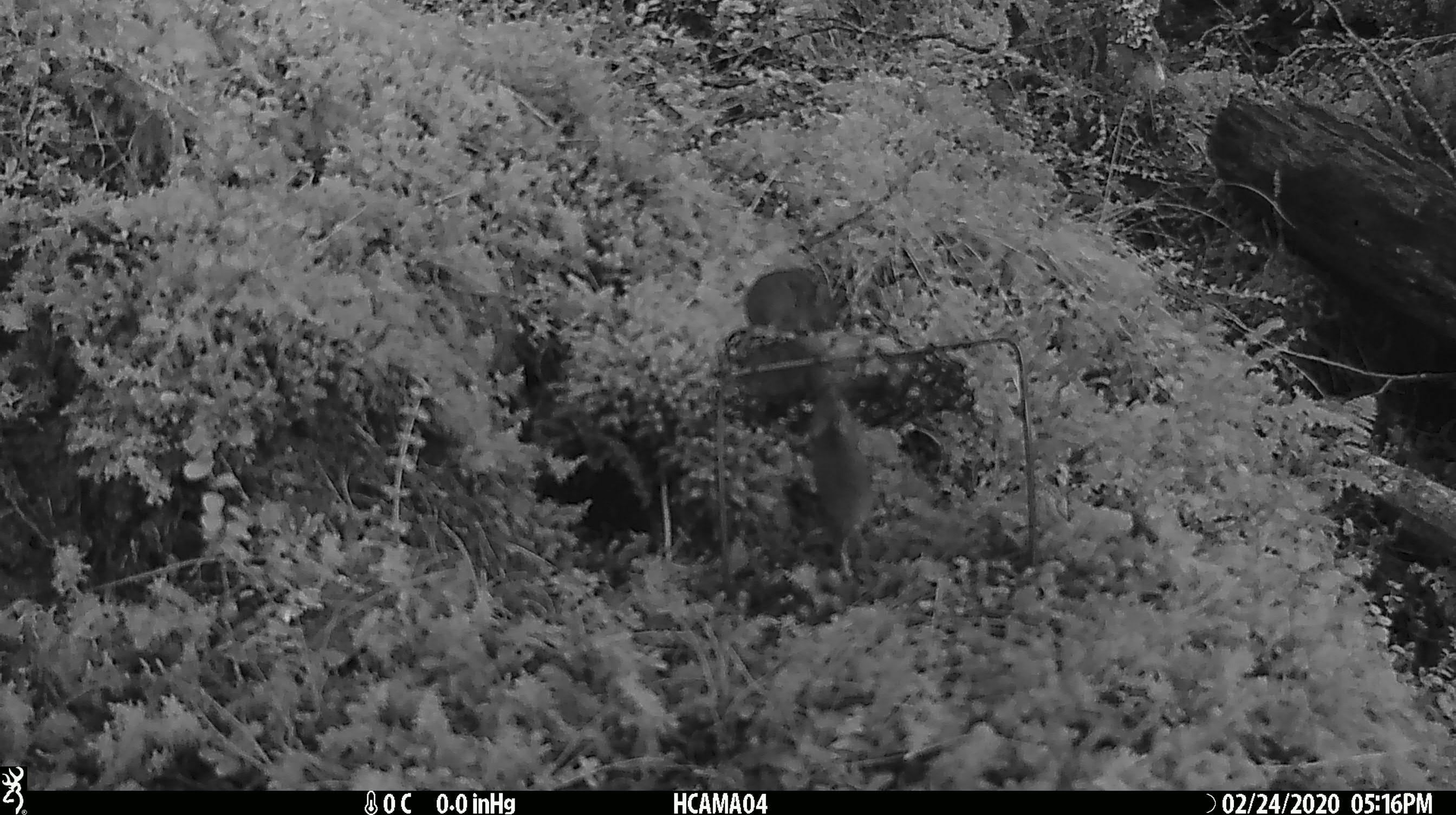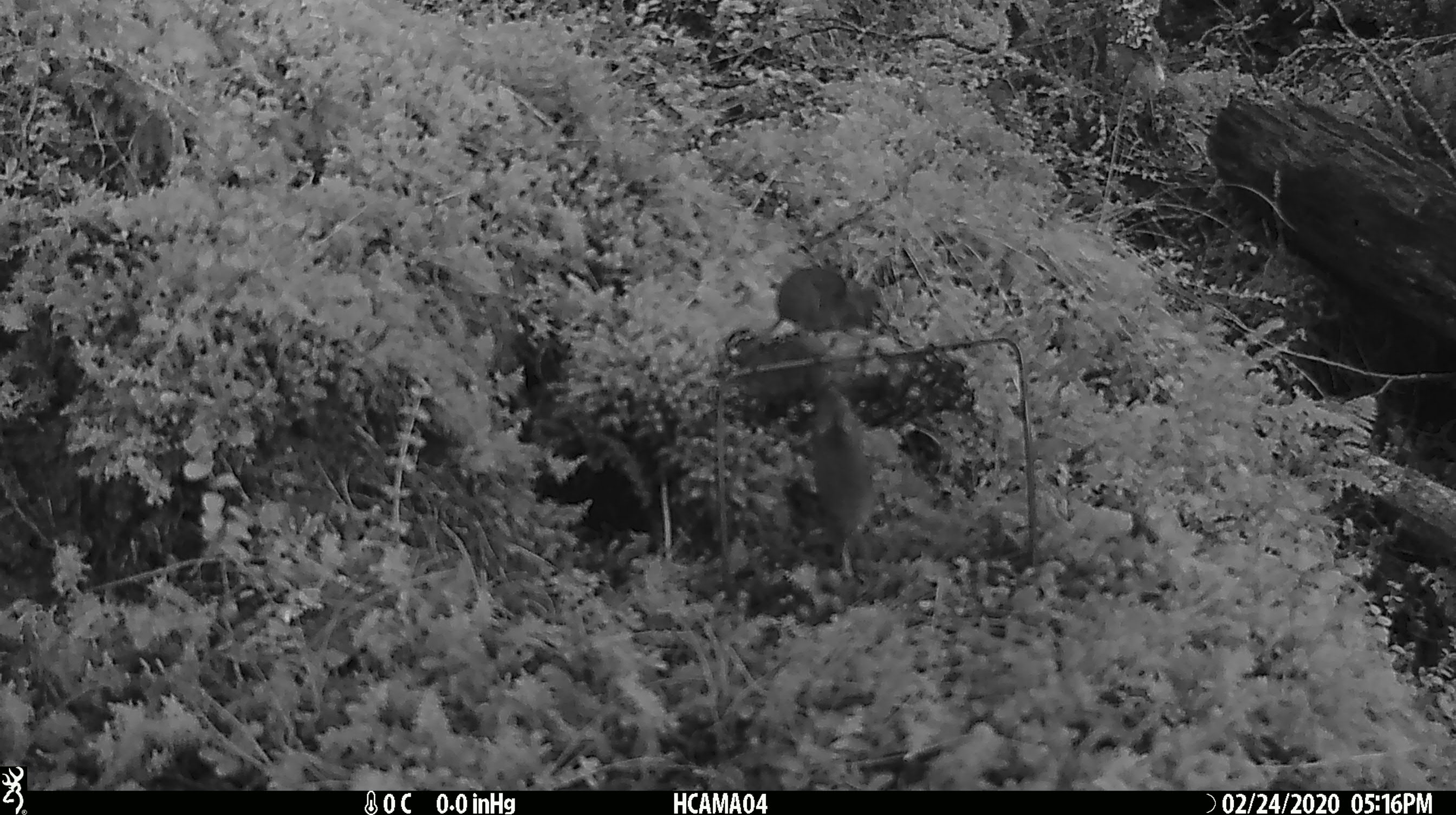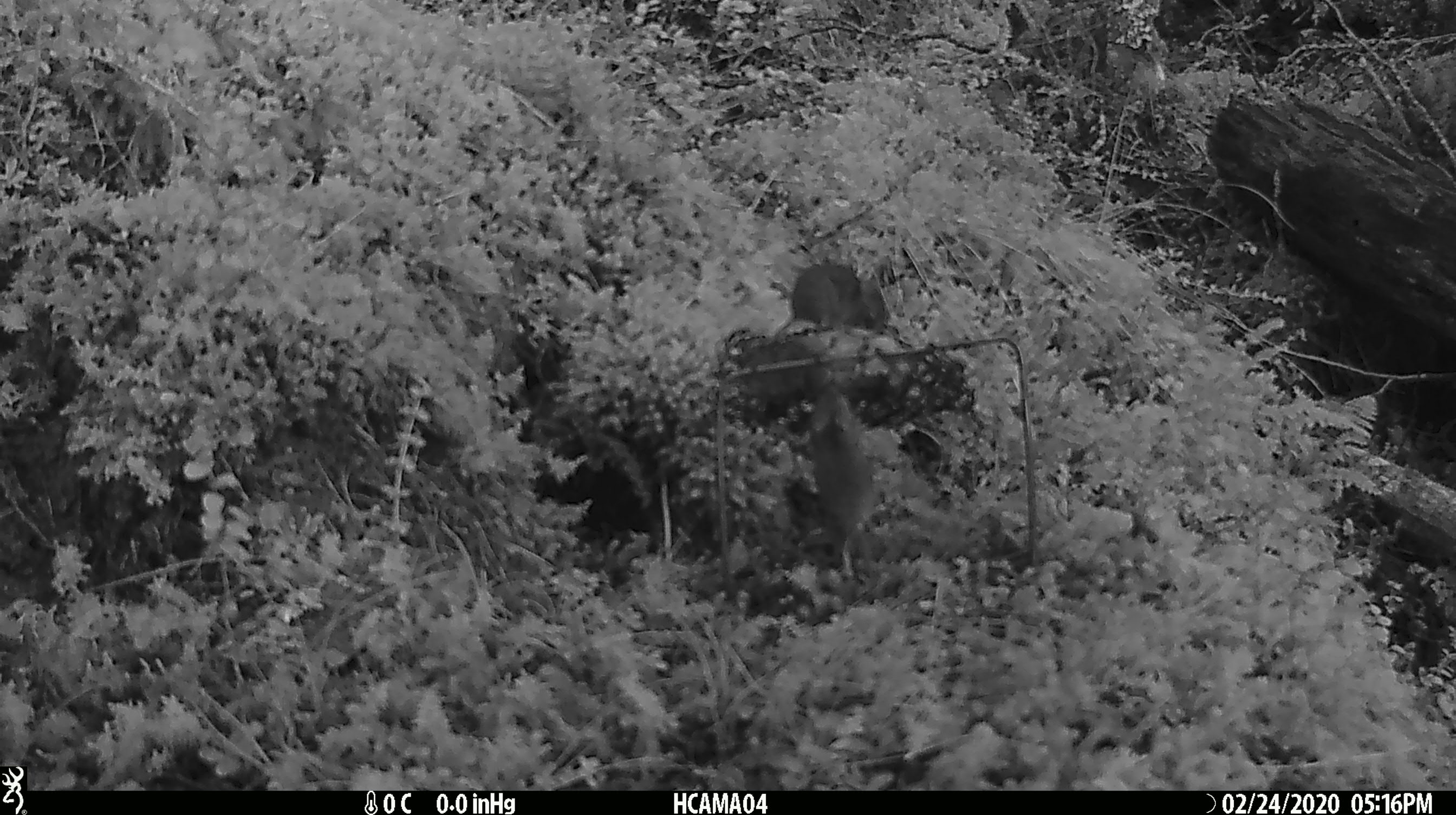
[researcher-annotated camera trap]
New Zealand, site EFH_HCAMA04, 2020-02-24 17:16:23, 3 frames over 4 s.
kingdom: Animalia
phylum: Chordata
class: Mammalia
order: Rodentia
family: Muridae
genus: Mus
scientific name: Mus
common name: mouse